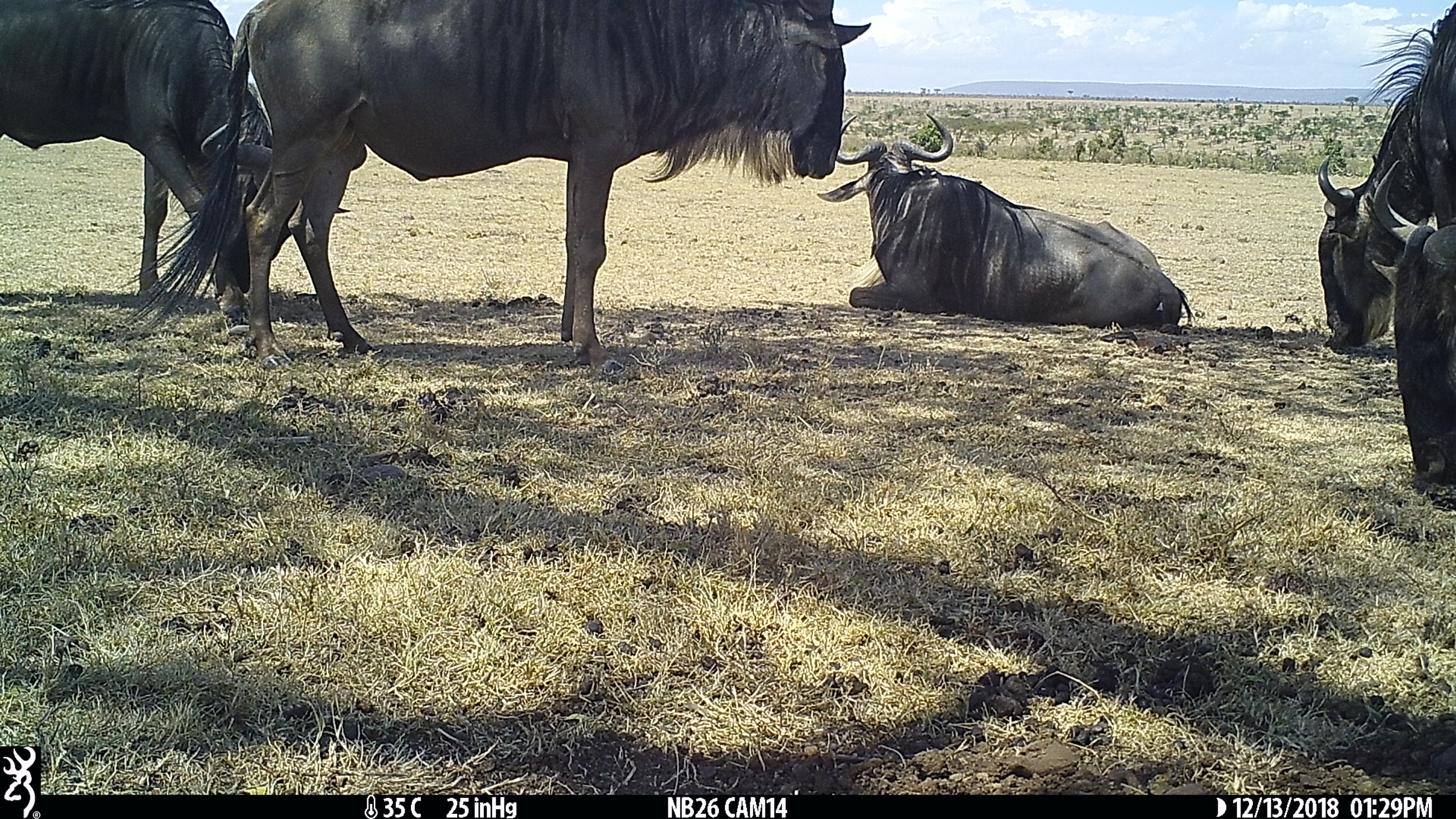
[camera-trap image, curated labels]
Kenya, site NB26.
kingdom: Animalia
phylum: Chordata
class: Mammalia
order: Artiodactyla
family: Bovidae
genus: Connochaetes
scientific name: Connochaetes taurinus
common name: blue wildebeest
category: wildebeest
Wildebeest (blue wildebeest) (Connochaetes taurinus).